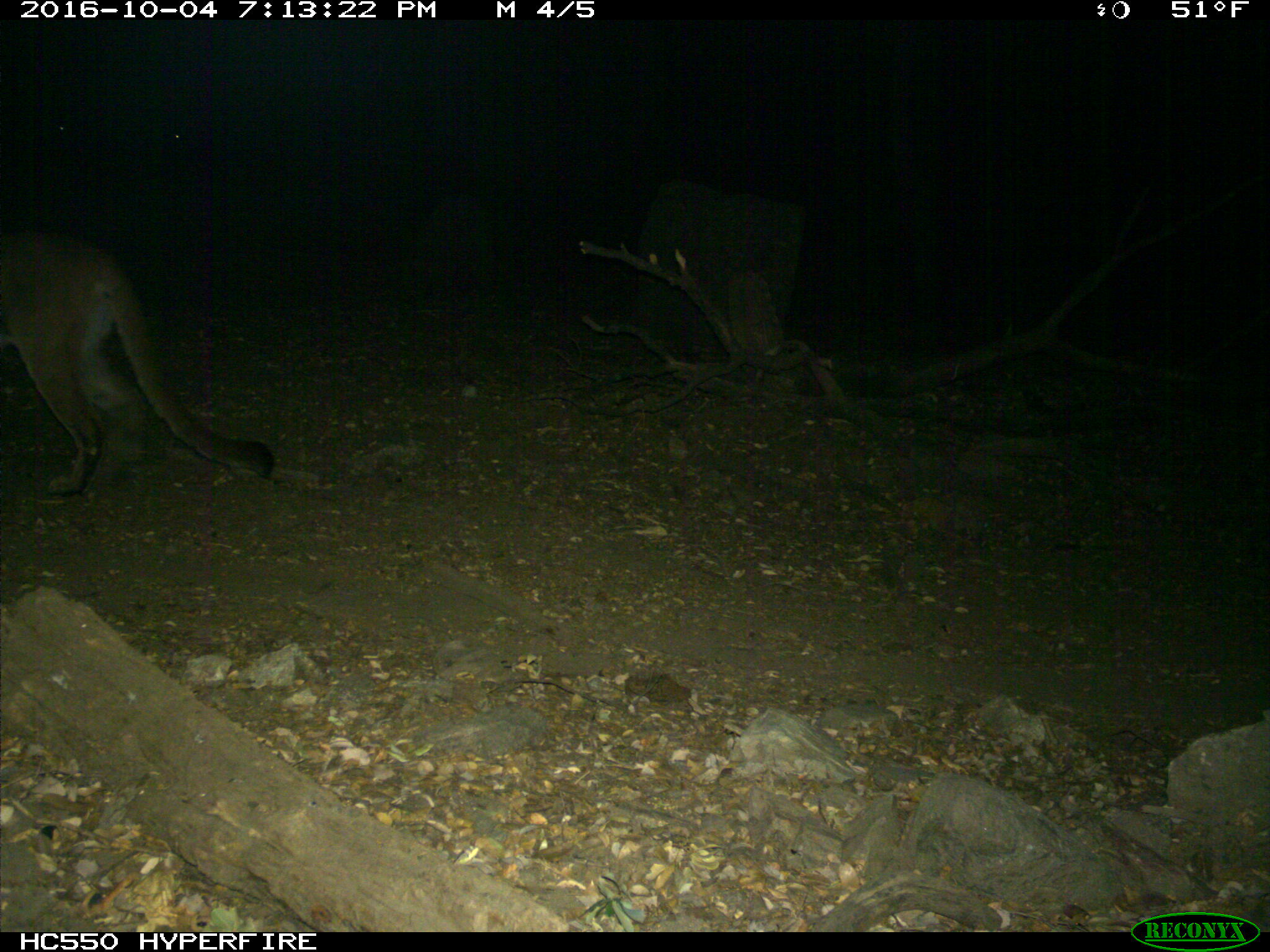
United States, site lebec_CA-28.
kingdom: Animalia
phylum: Chordata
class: Mammalia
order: Carnivora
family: Felidae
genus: Puma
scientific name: Puma concolor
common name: mountain lion